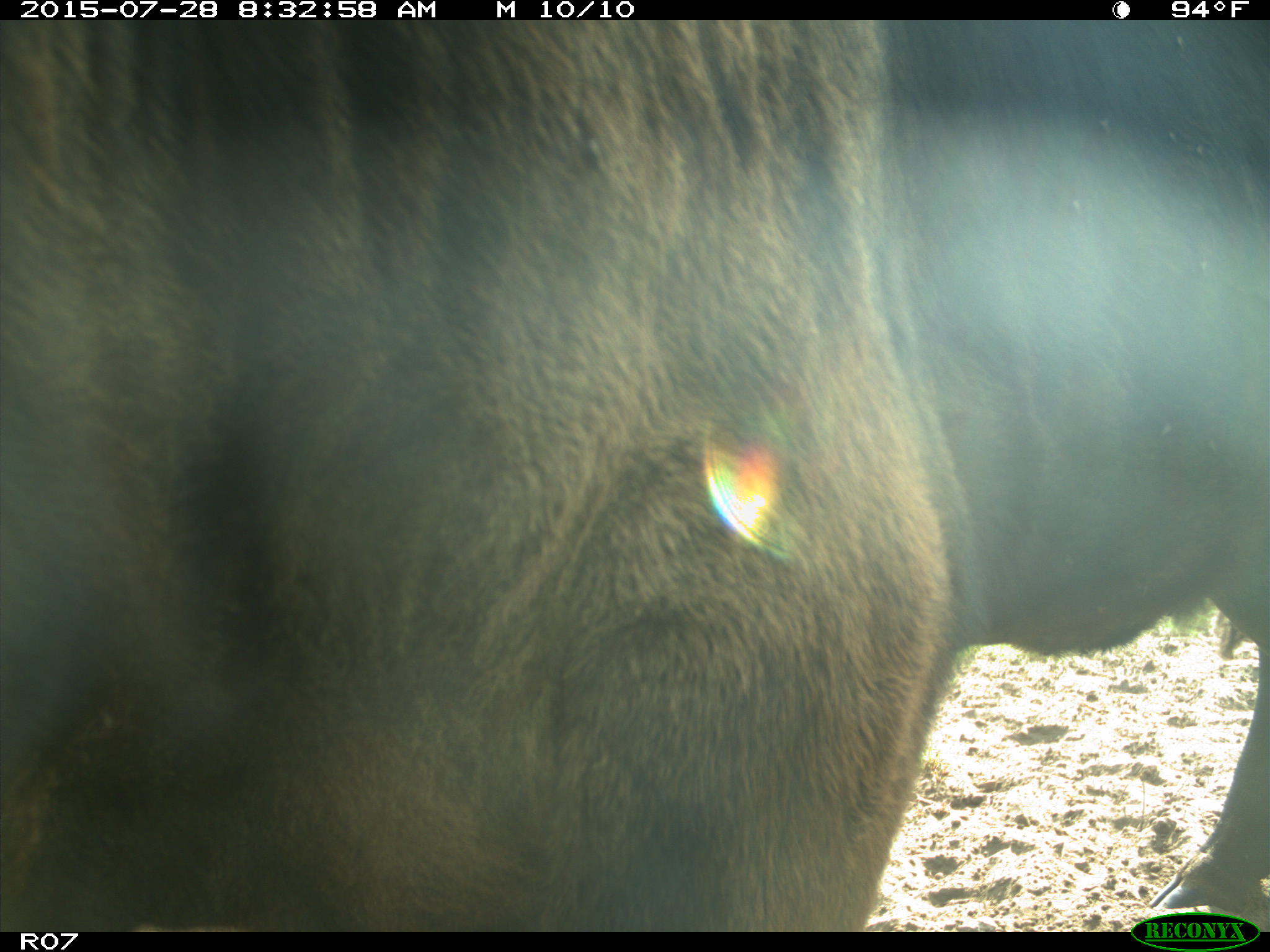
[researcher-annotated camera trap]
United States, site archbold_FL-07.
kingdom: Animalia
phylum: Chordata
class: Mammalia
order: Artiodactyla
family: Bovidae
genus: Bos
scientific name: Bos taurus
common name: domestic cow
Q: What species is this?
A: Bos taurus (domestic cow).